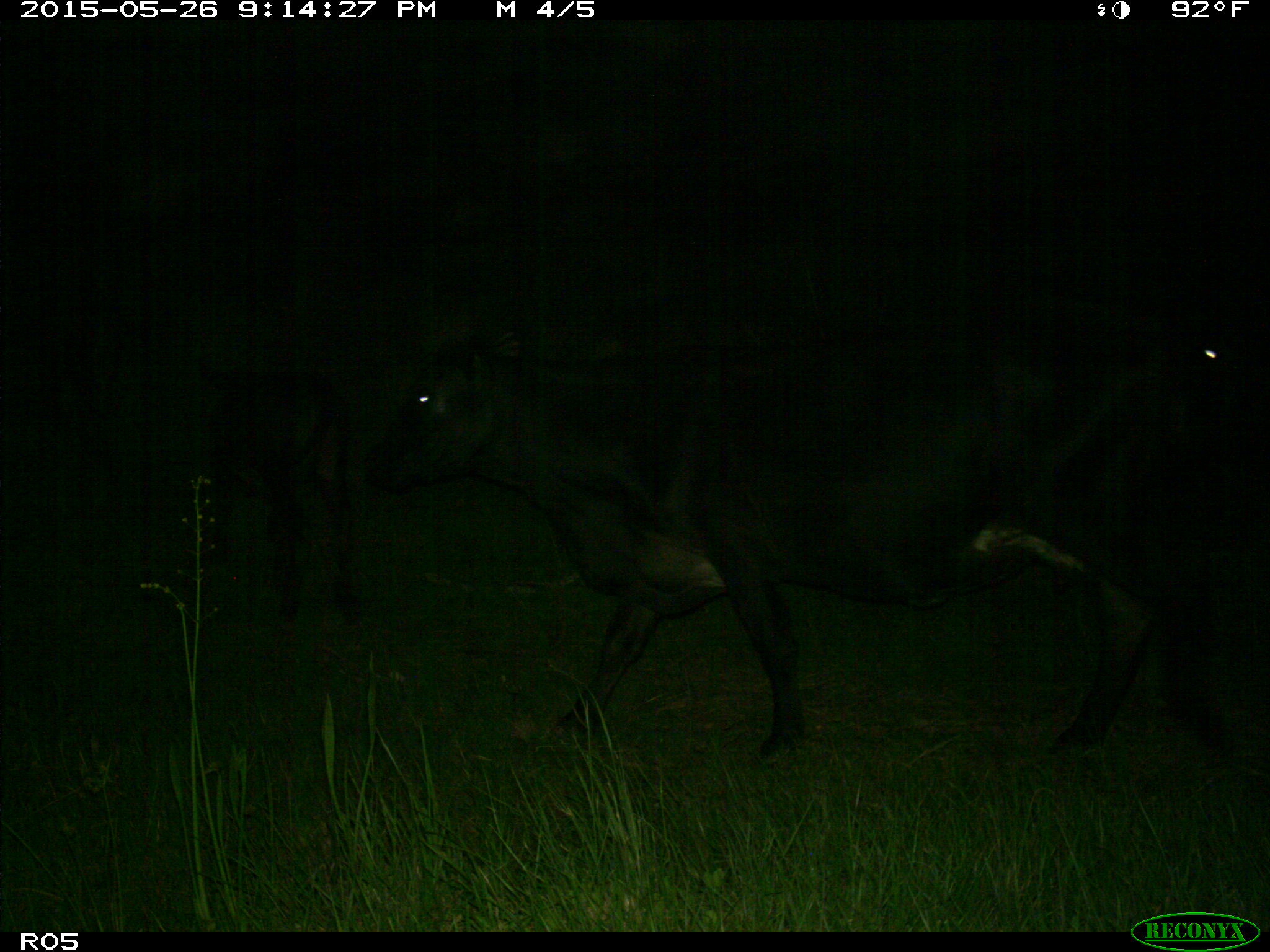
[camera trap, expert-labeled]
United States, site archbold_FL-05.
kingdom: Animalia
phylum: Chordata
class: Mammalia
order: Artiodactyla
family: Bovidae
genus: Bos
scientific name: Bos taurus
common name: domestic cow